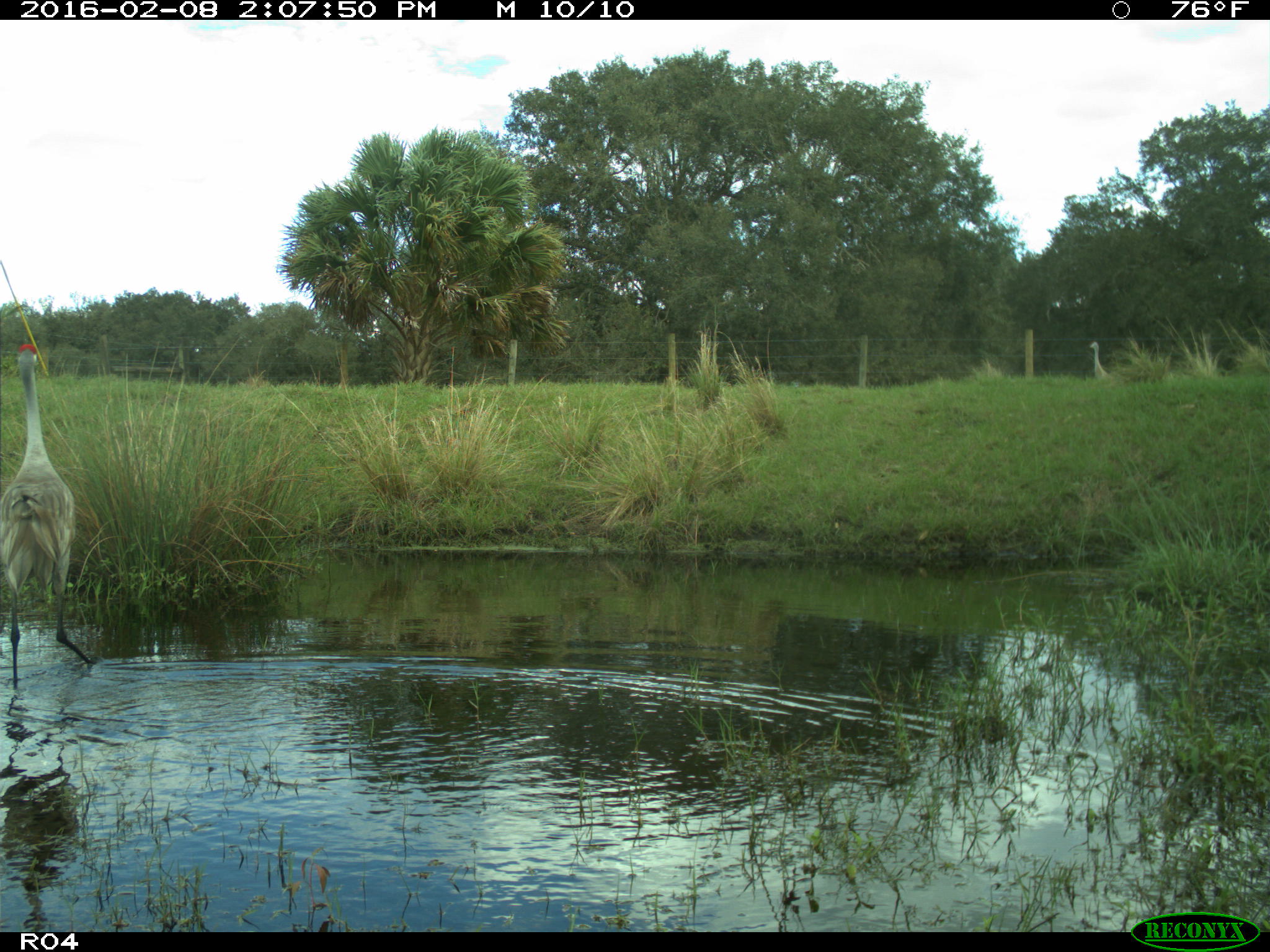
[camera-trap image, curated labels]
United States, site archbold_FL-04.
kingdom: Animalia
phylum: Chordata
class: Aves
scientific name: Aves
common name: birds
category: unidentified bird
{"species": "unidentified bird (birds) (Aves)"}